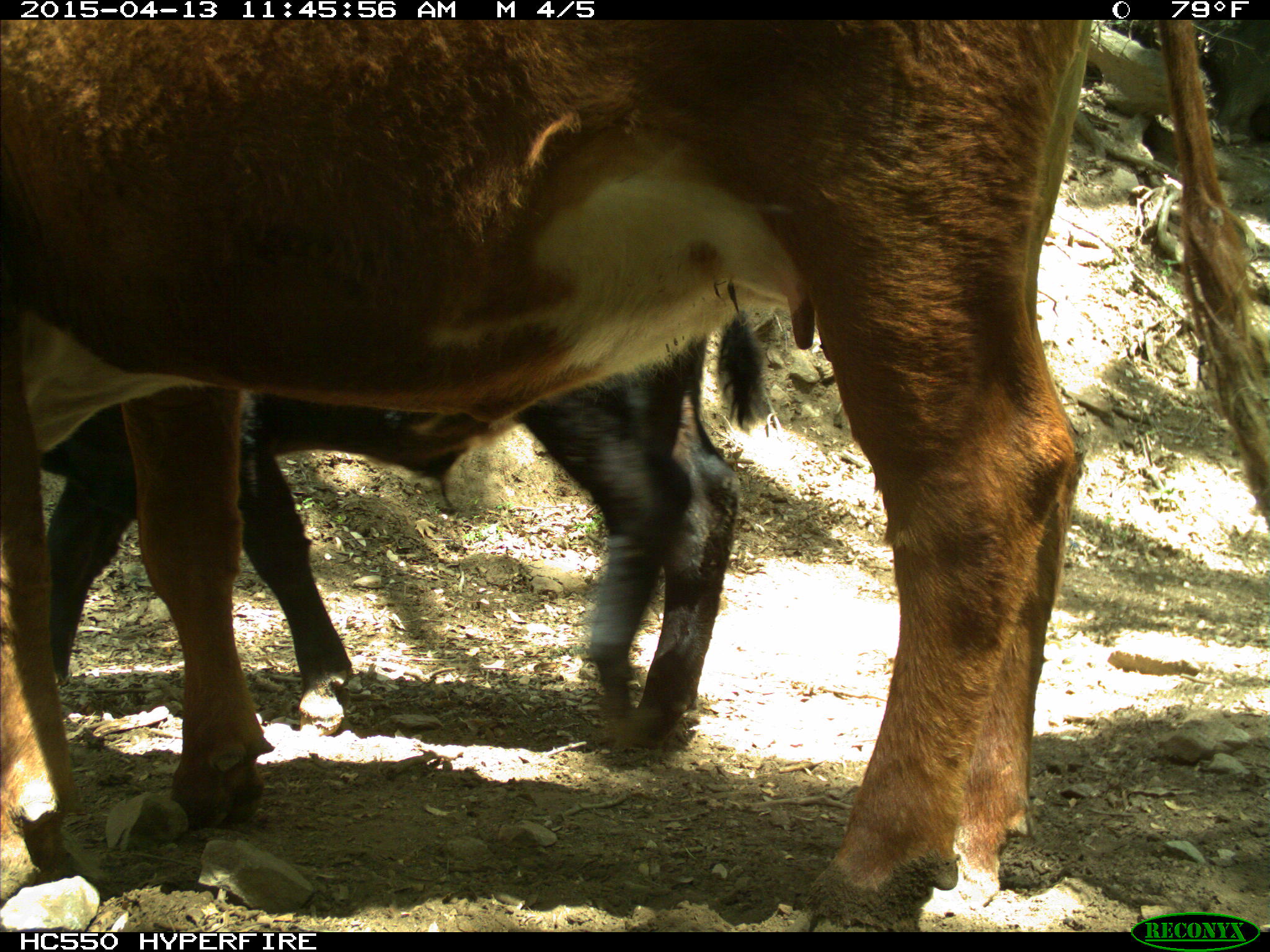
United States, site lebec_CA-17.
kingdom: Animalia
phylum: Chordata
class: Mammalia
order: Artiodactyla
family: Bovidae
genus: Bos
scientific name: Bos taurus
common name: domestic cow